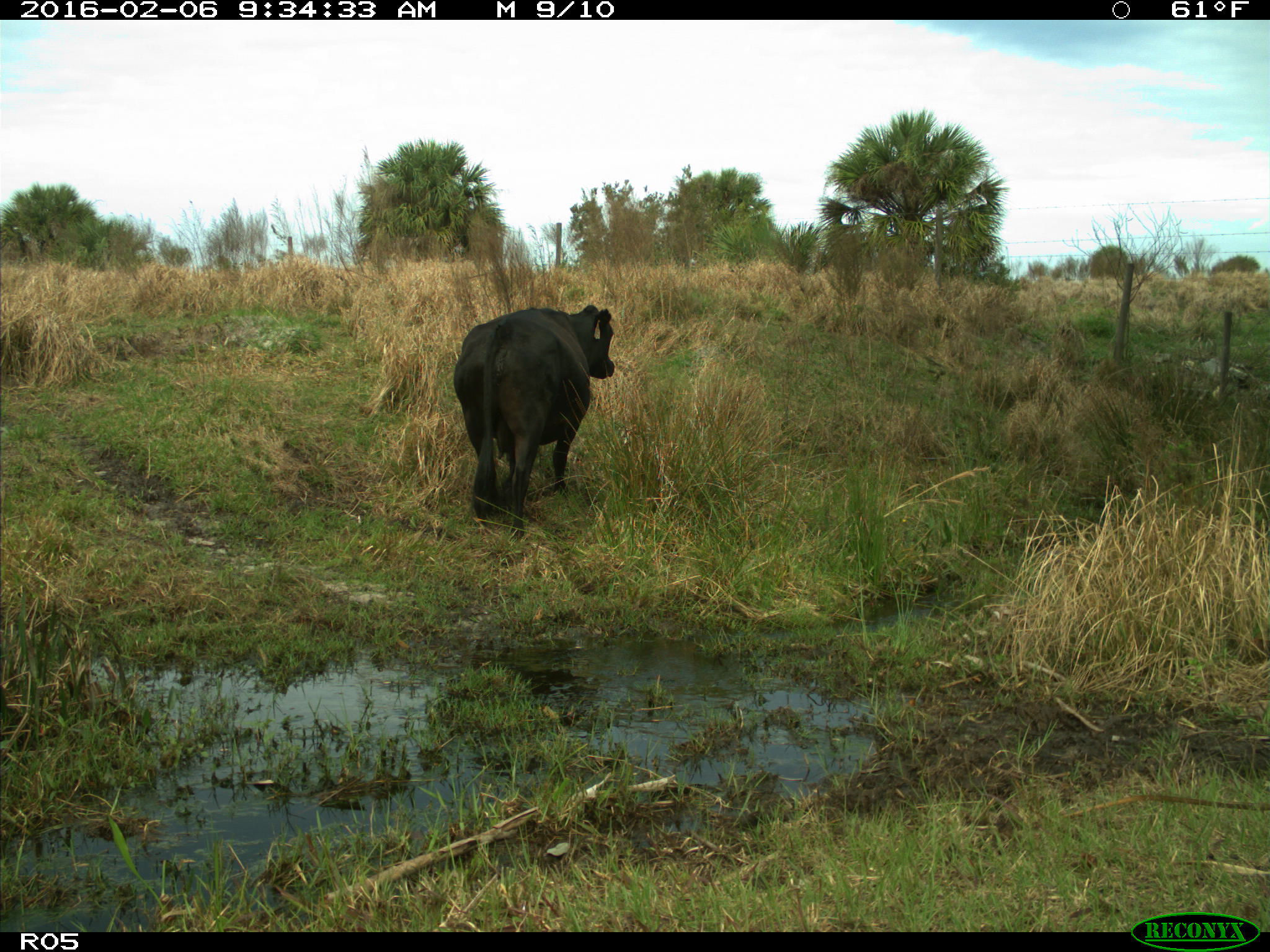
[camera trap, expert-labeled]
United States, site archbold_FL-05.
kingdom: Animalia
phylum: Chordata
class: Mammalia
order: Artiodactyla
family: Bovidae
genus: Bos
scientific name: Bos taurus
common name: domestic cow